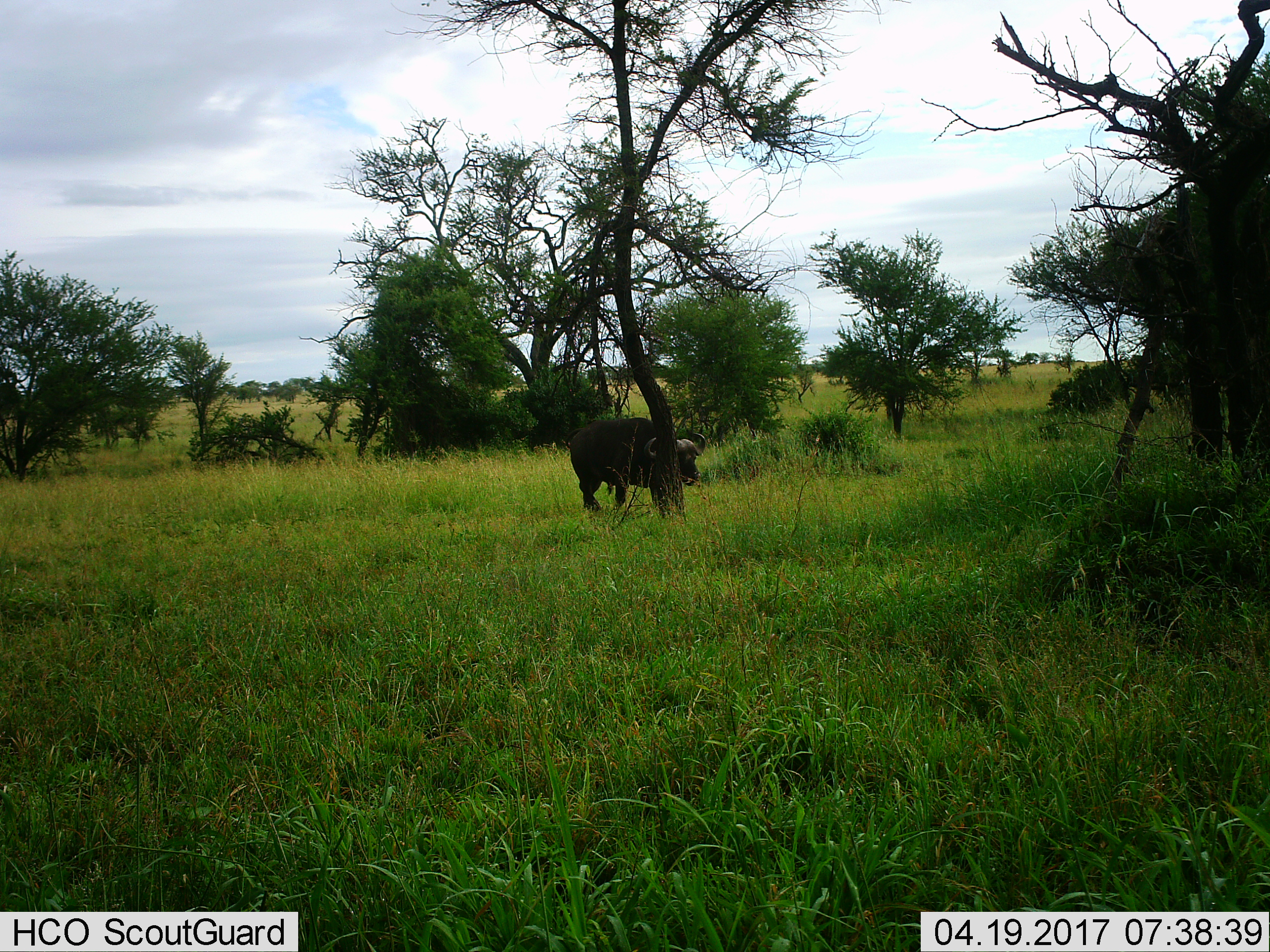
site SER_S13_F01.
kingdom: Animalia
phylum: Chordata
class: Mammalia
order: Artiodactyla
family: Bovidae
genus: Syncerus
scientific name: Syncerus caffer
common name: african buffalo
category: buffalo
Buffalo (african buffalo) (Syncerus caffer), count 1. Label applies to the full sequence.